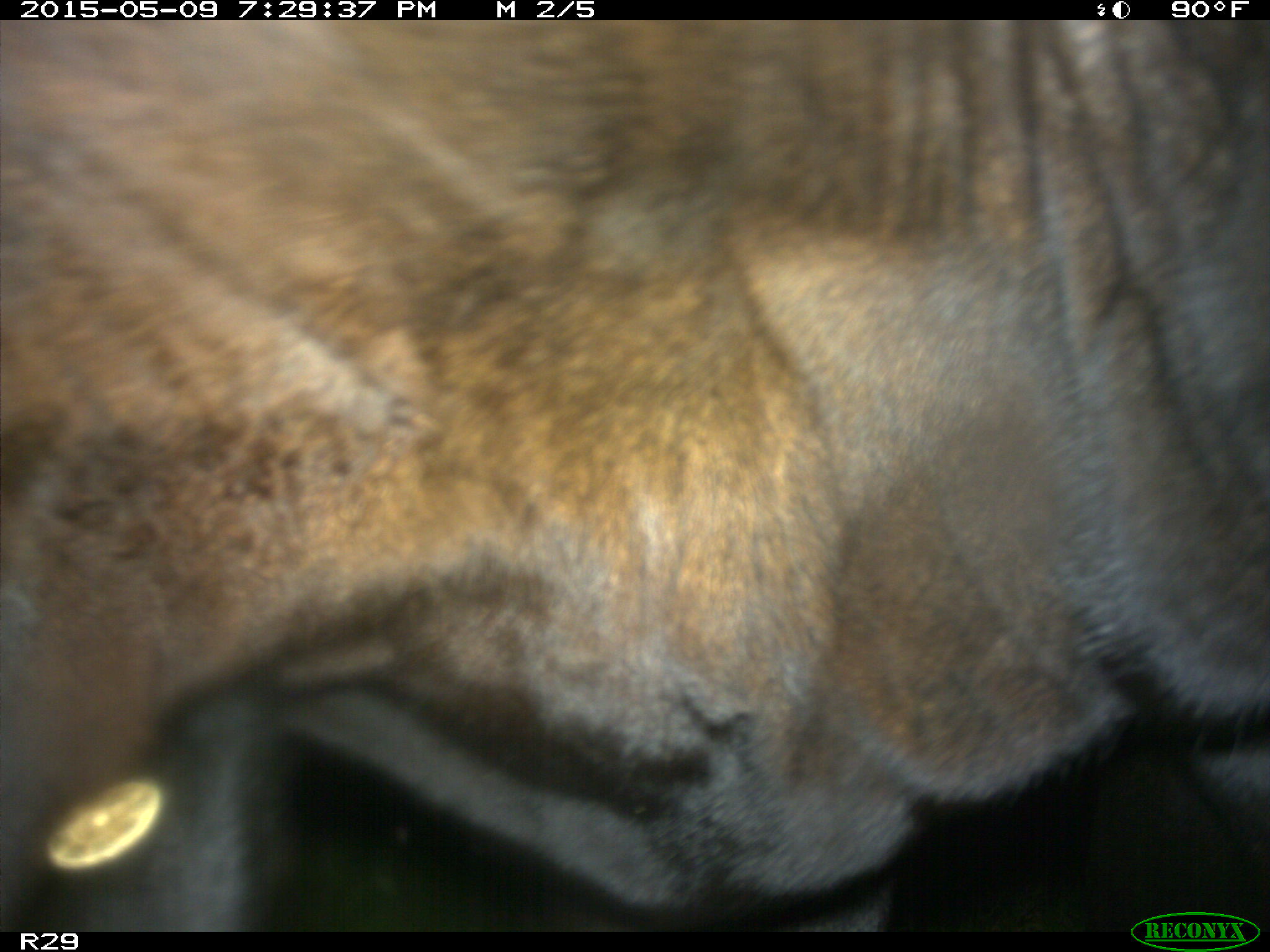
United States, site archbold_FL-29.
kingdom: Animalia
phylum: Chordata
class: Mammalia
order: Artiodactyla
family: Bovidae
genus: Bos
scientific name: Bos taurus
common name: domestic cow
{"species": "Bos taurus (domestic cow)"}